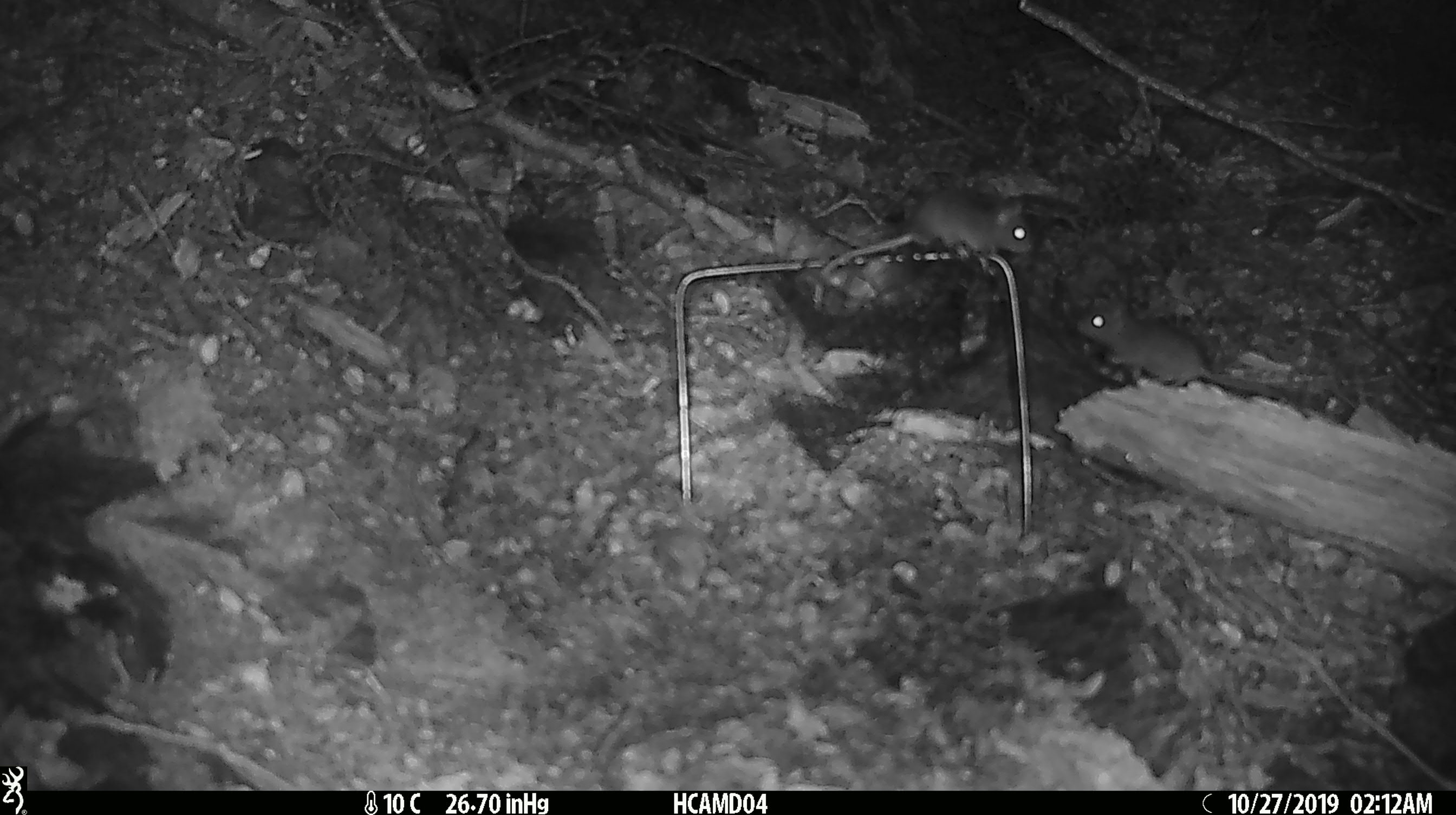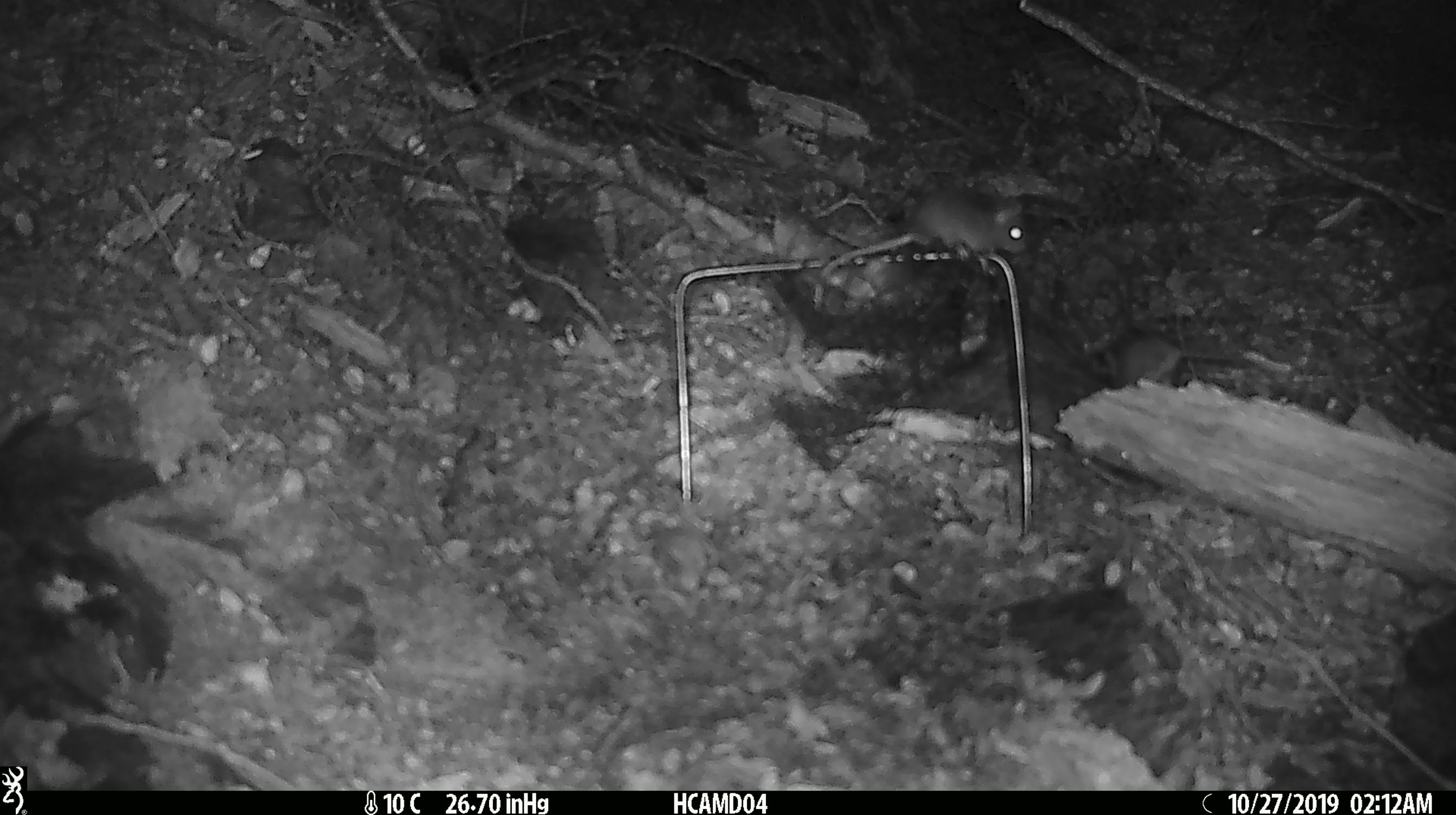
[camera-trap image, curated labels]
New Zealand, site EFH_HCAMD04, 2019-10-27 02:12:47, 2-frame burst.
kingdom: Animalia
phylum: Chordata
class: Mammalia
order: Rodentia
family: Muridae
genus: Mus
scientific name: Mus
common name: mouse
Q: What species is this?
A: Mouse (Mus).